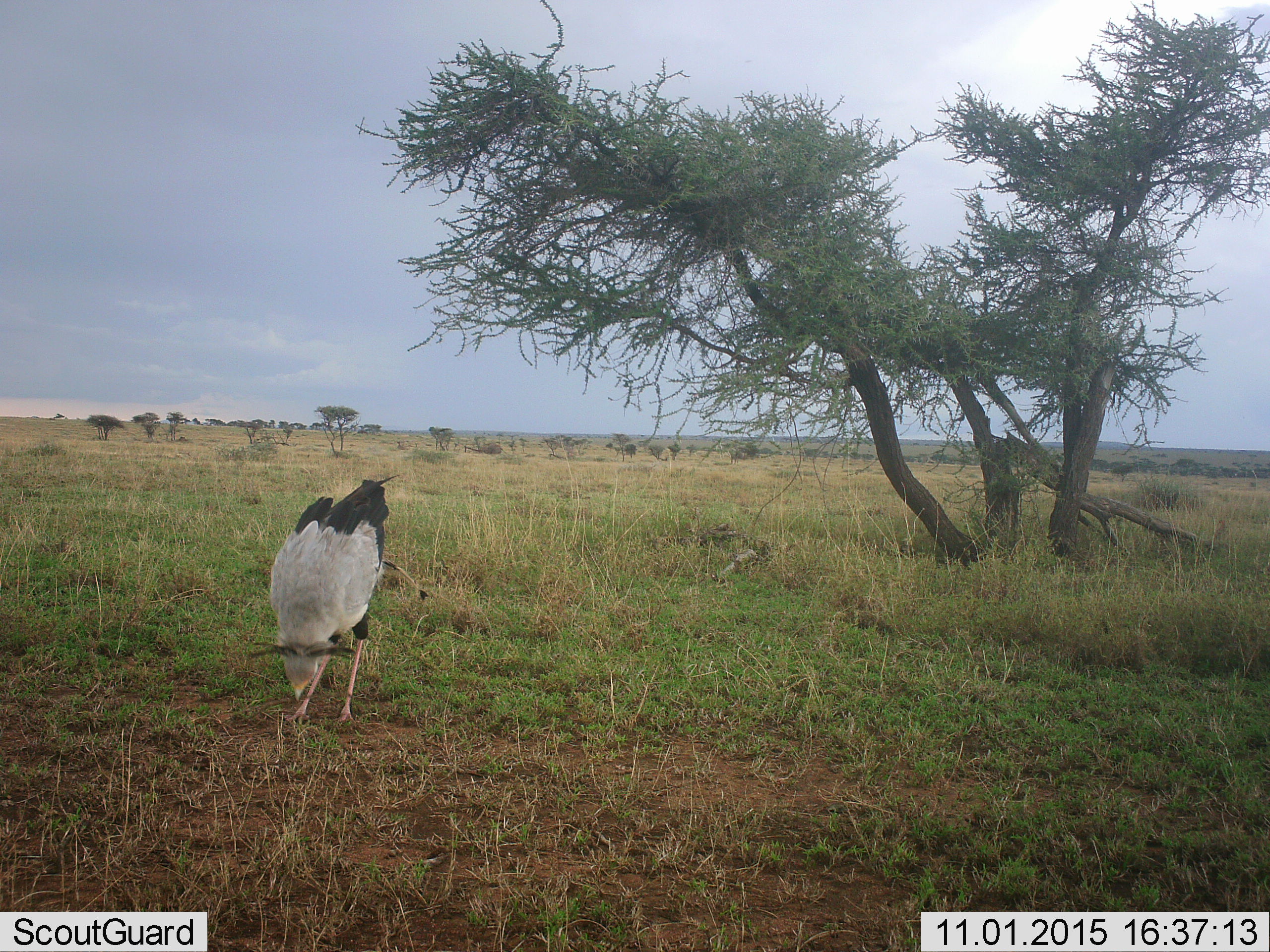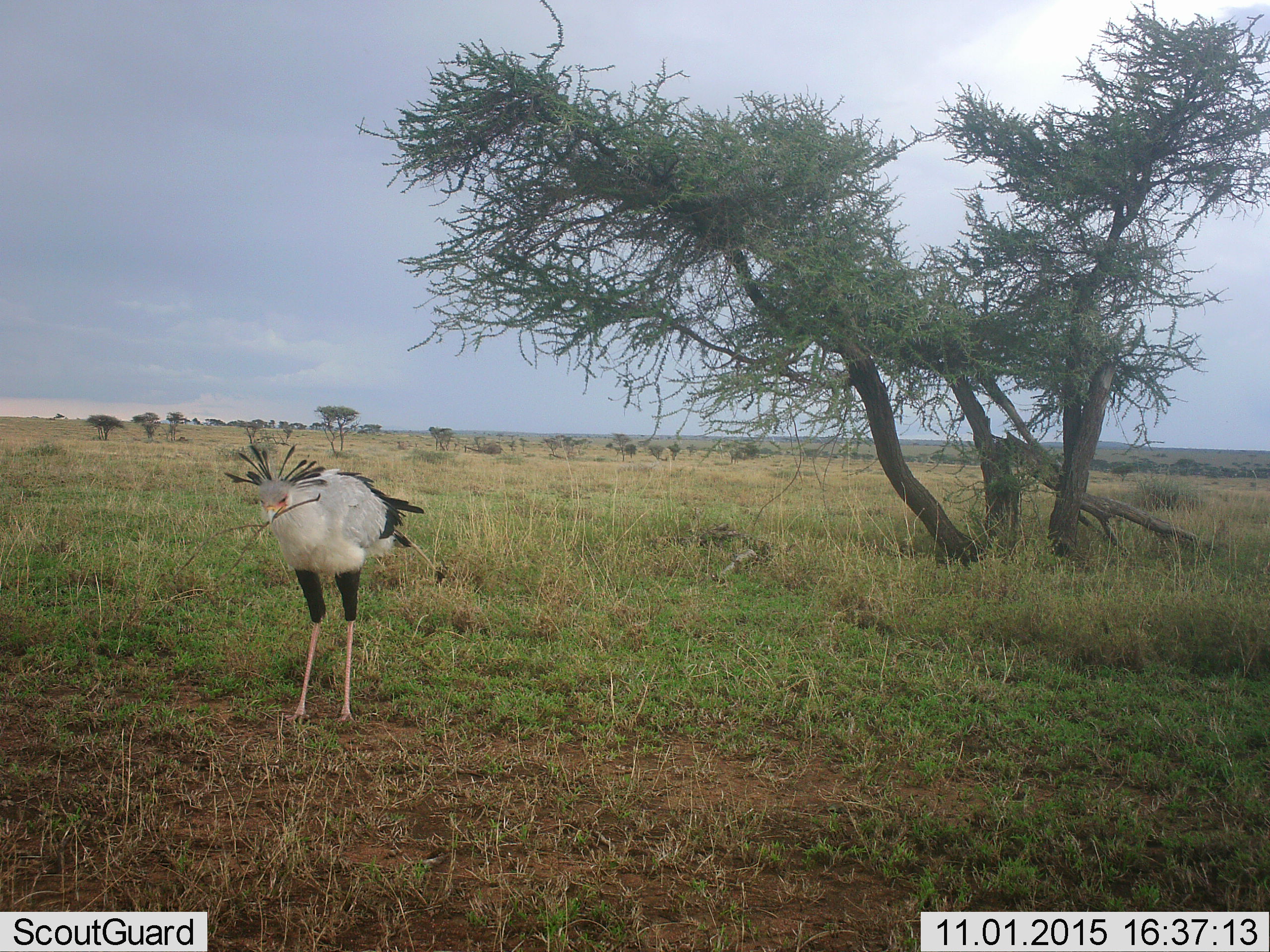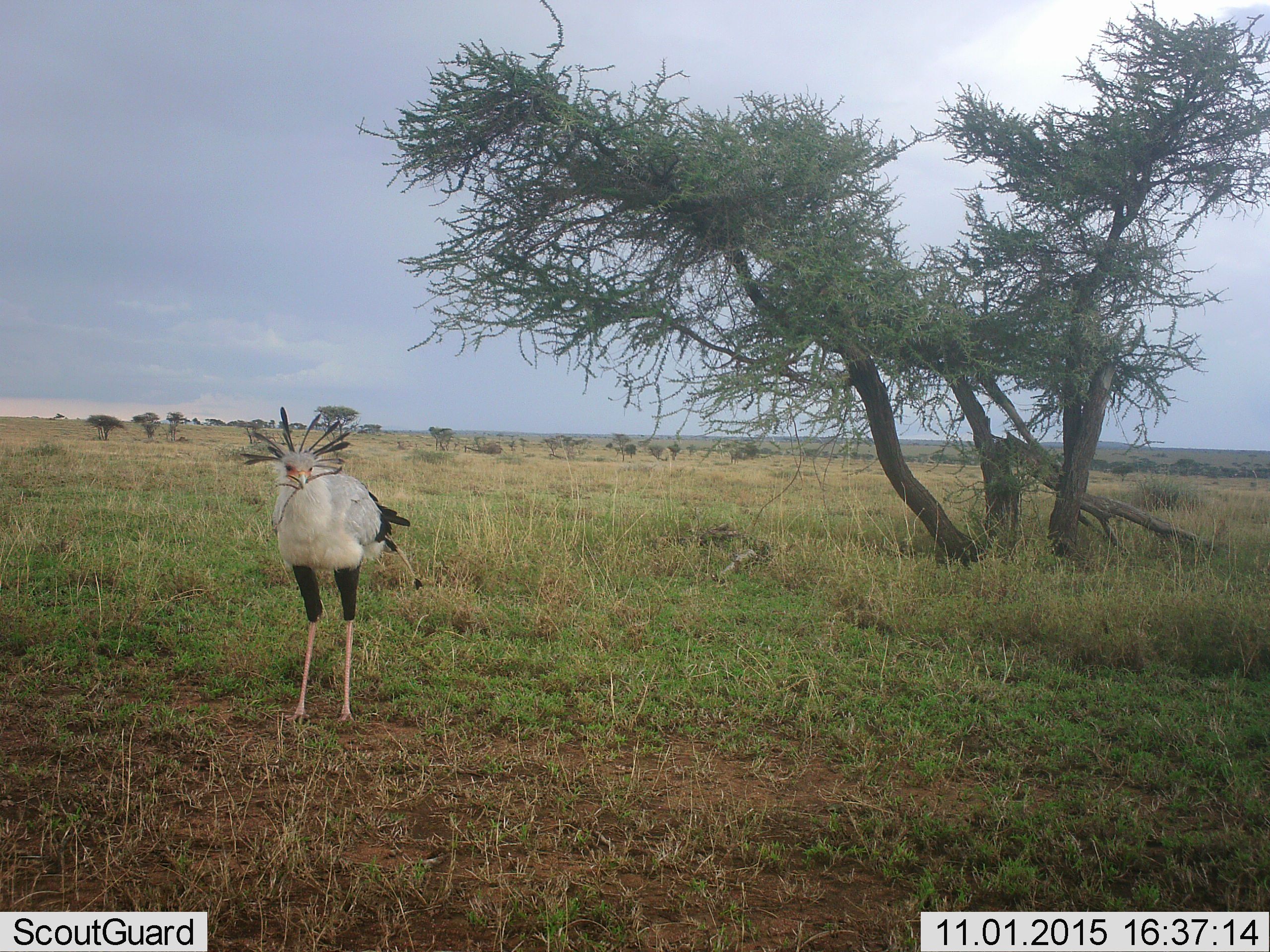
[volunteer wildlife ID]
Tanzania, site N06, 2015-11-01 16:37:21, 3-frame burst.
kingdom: Animalia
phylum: Chordata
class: Aves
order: Accipitriformes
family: Sagittariidae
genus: Sagittarius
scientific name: Sagittarius serpentarius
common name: secretary bird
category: secretarybird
Secretarybird (secretary bird) (Sagittarius serpentarius), count 1. Behavior (volunteer vote fractions): standing 33%, resting 0%, moving 22%, interacting 0%. Young present (vote fraction): 0%. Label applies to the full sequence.